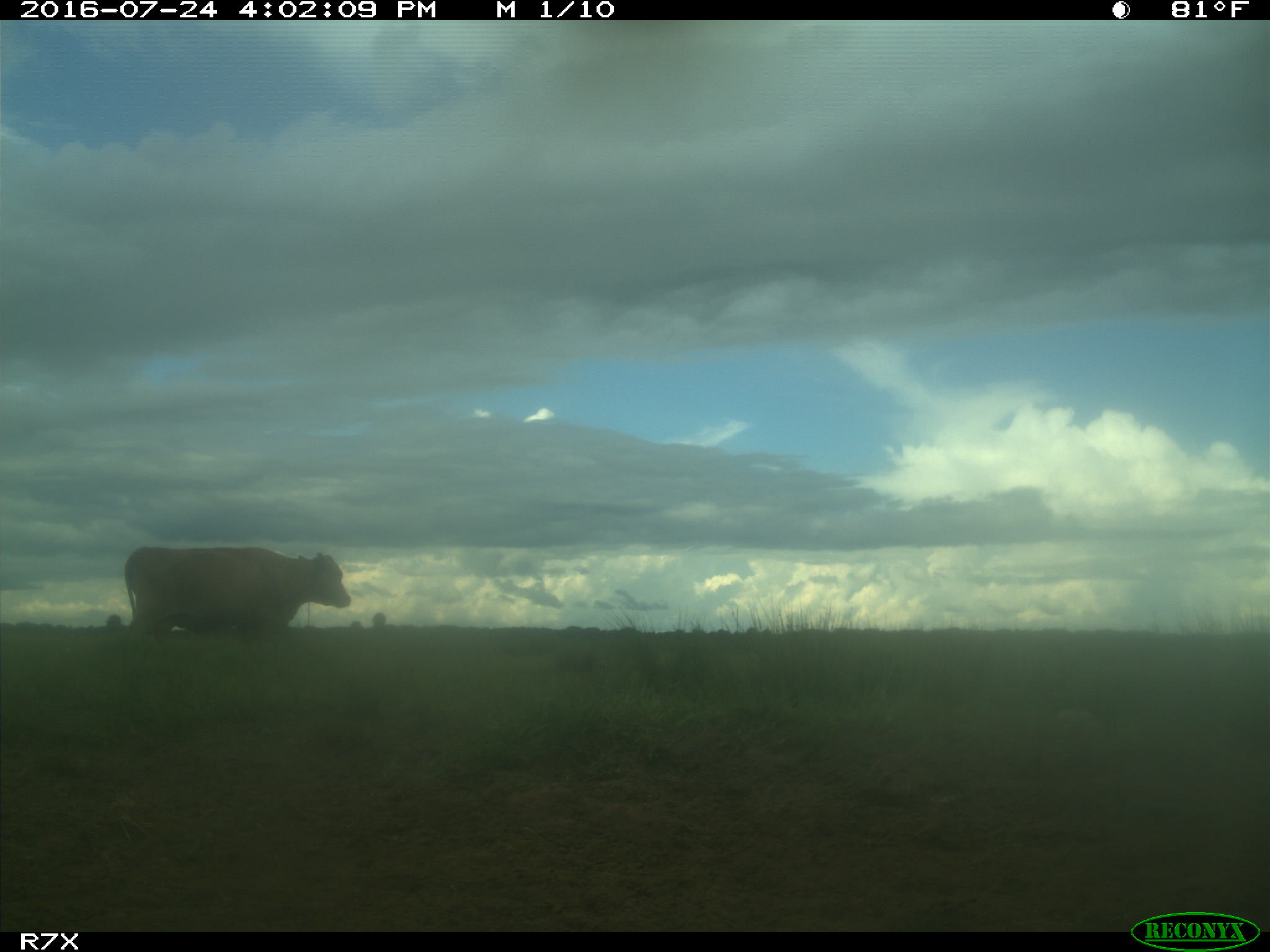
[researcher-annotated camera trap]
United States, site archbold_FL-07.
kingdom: Animalia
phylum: Chordata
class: Mammalia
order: Artiodactyla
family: Bovidae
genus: Bos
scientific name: Bos taurus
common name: domestic cow